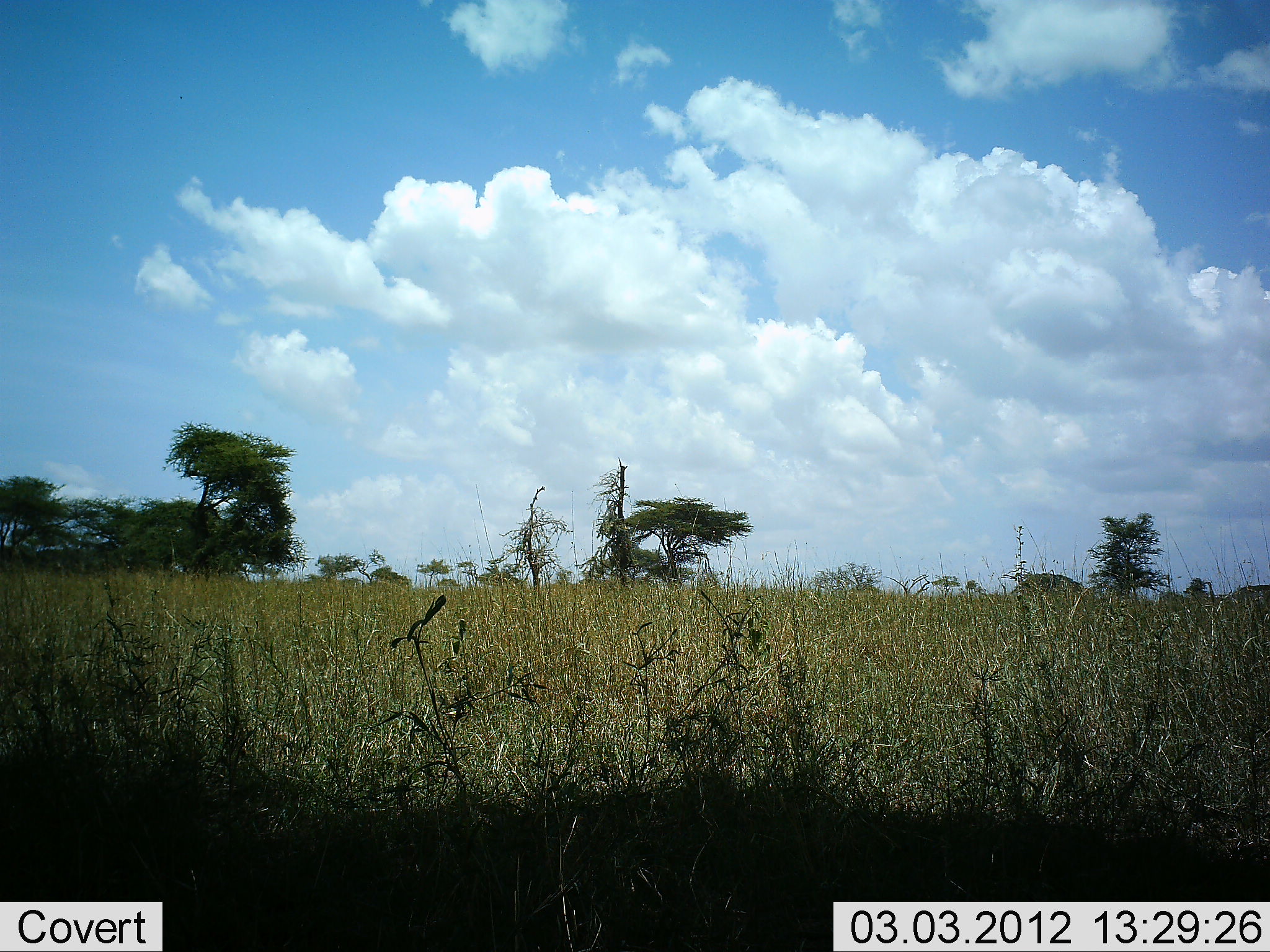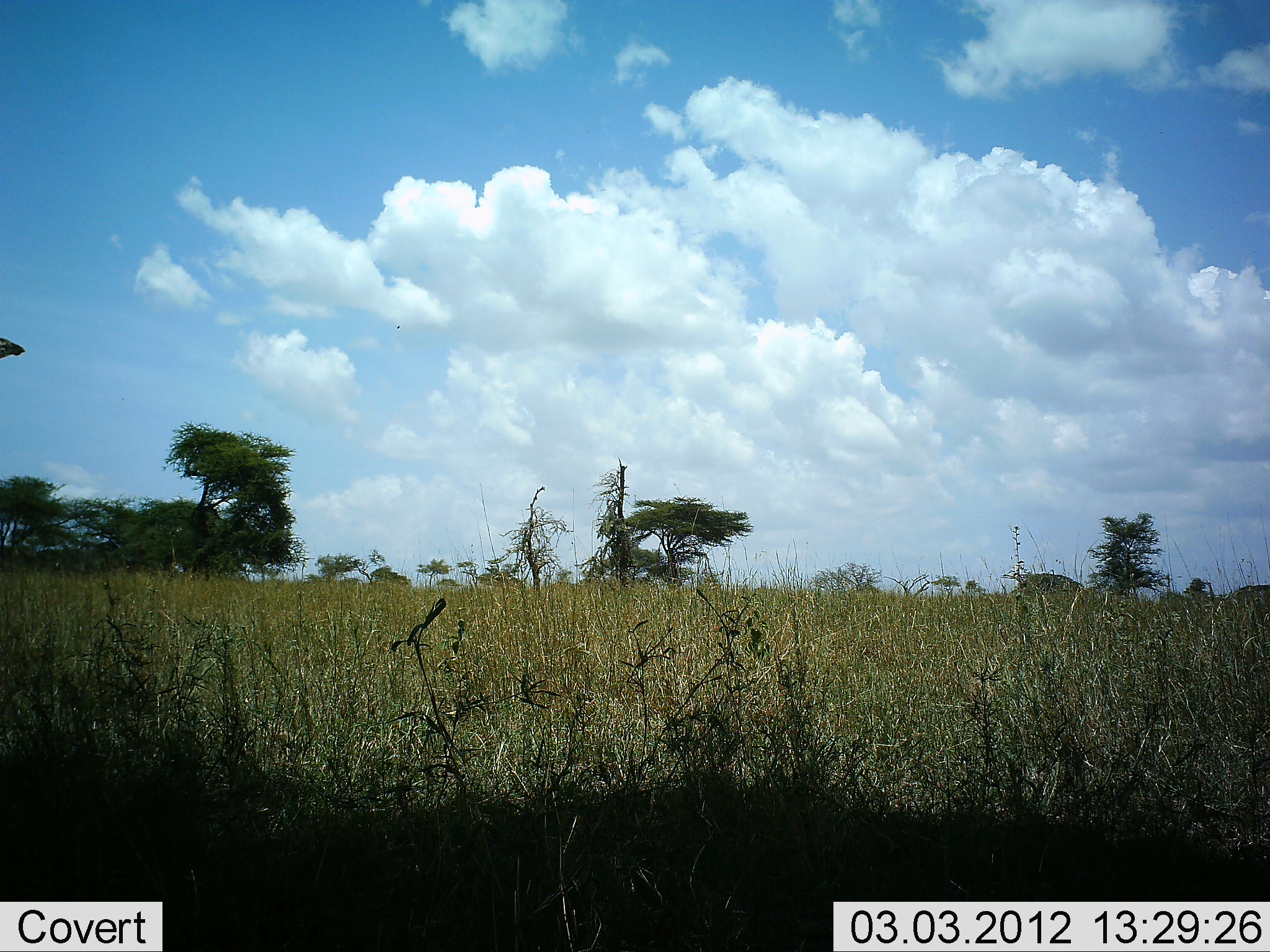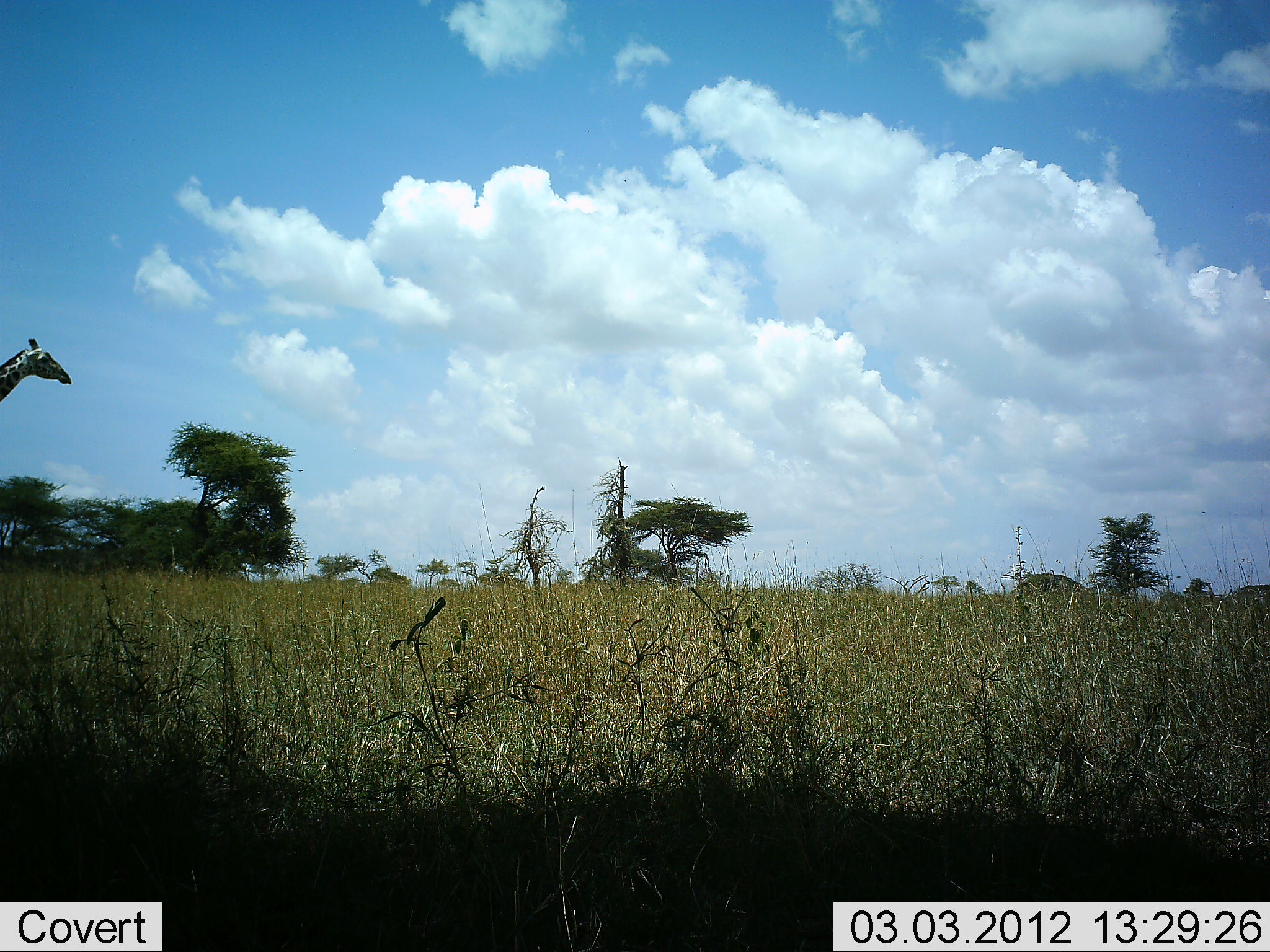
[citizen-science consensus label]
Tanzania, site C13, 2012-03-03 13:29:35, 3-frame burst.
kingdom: Animalia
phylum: Chordata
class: Mammalia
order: Artiodactyla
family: Giraffidae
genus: Giraffa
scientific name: Giraffa camelopardalis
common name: giraffe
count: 1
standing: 11%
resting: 0%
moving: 95%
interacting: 0%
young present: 0%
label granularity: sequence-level